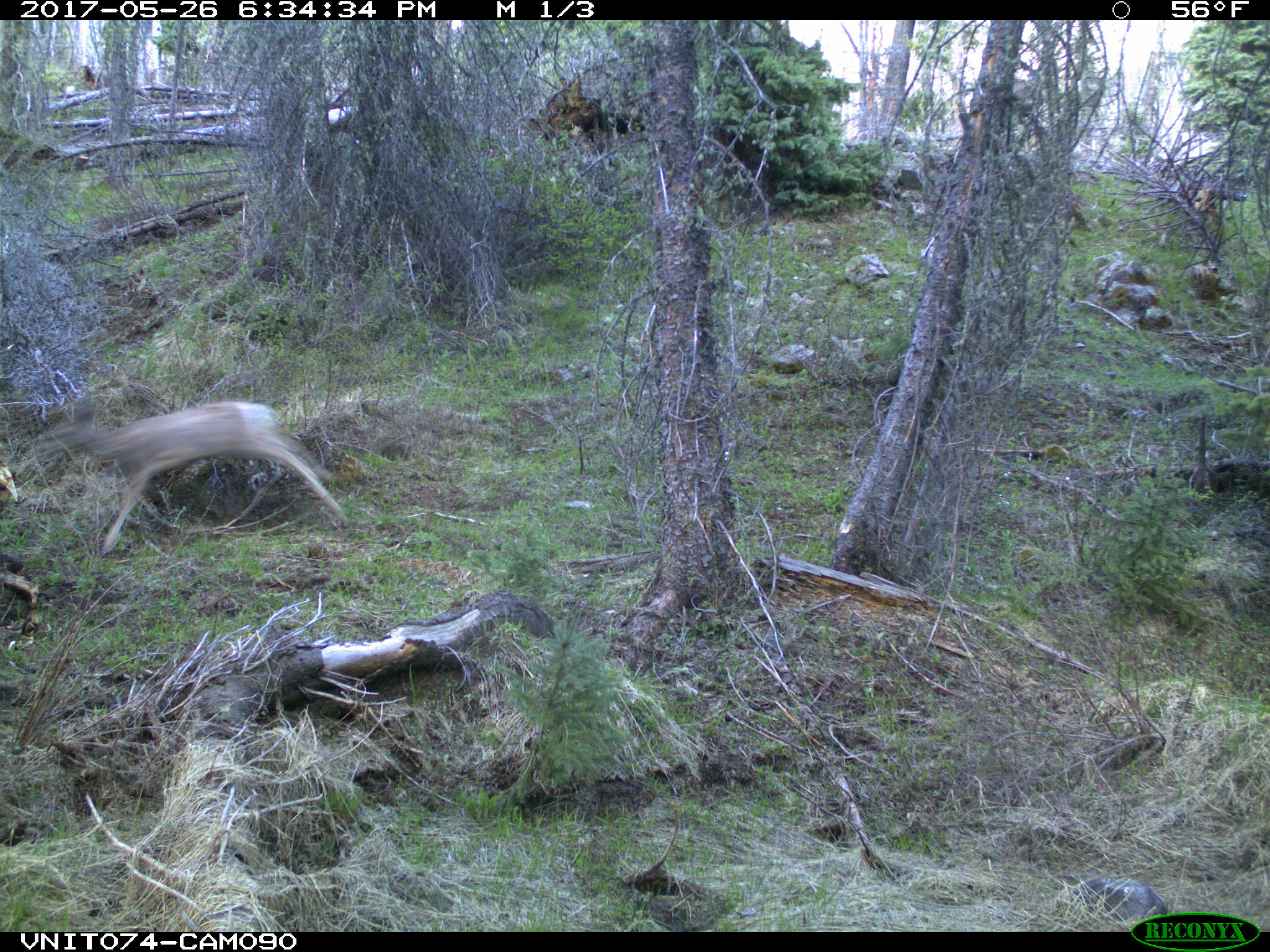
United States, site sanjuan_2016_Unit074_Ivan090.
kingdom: Animalia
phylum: Chordata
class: Mammalia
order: Artiodactyla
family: Cervidae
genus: Odocoileus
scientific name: Odocoileus hemionus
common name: mule deer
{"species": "Odocoileus hemionus (mule deer)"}